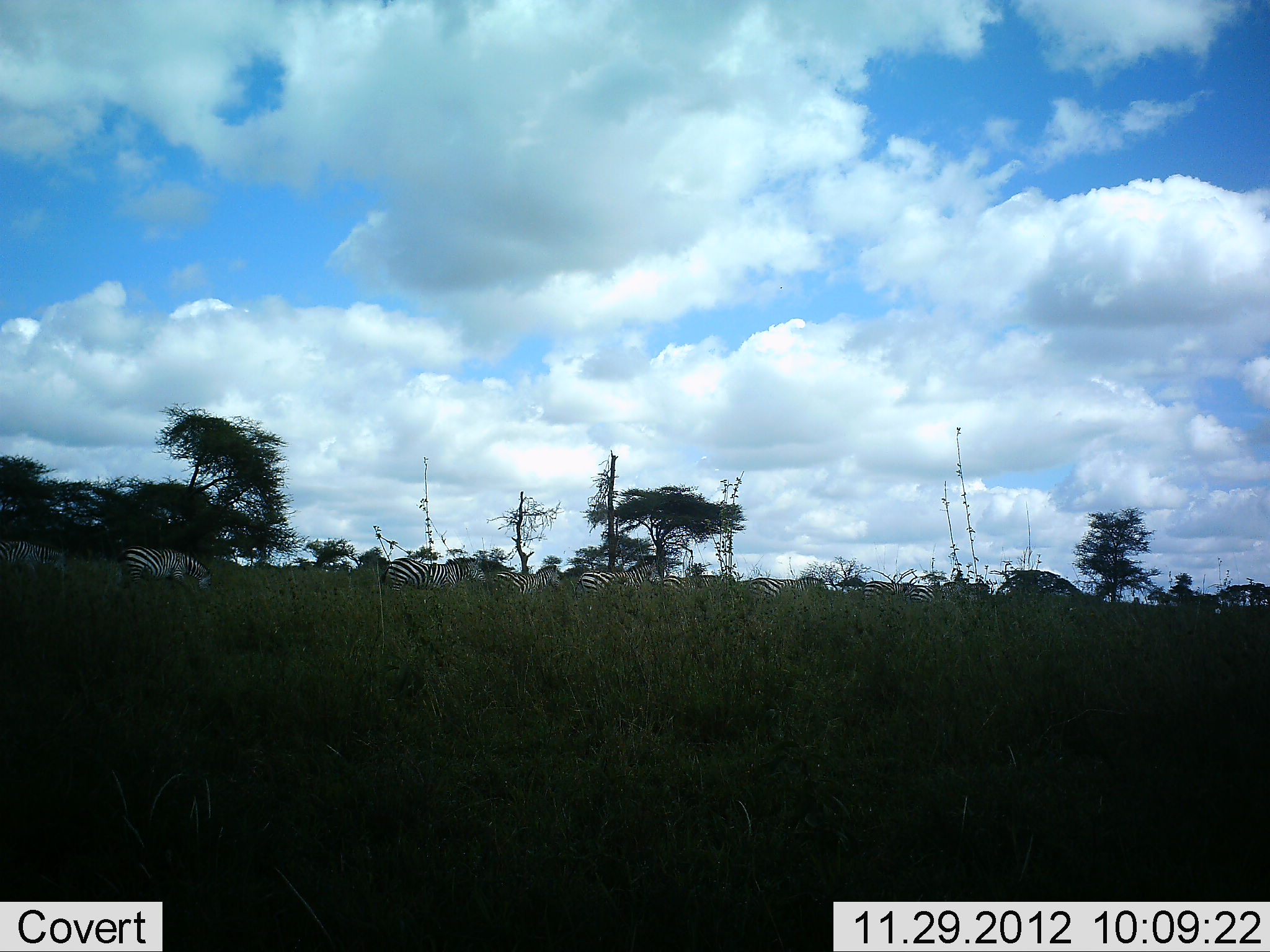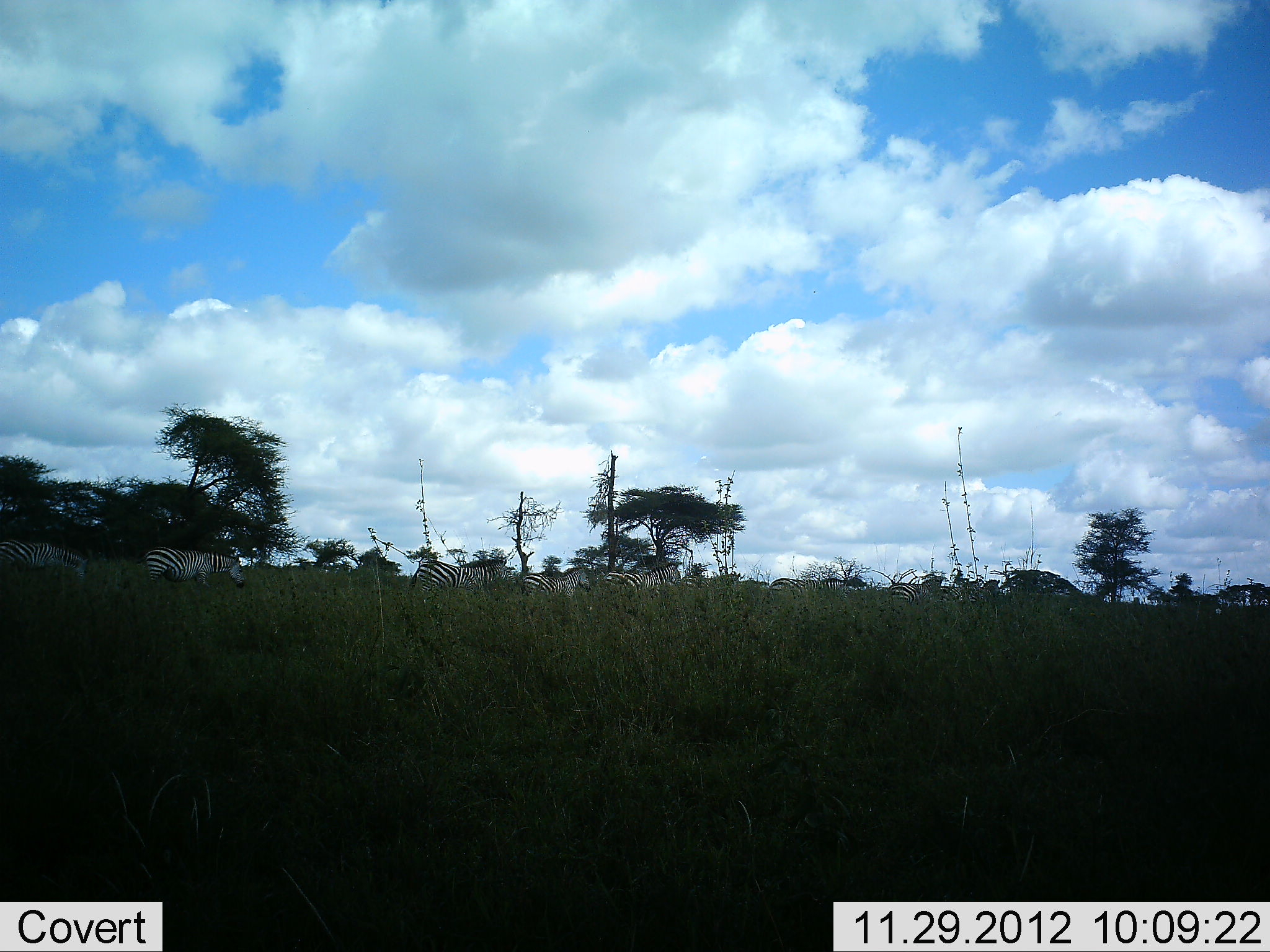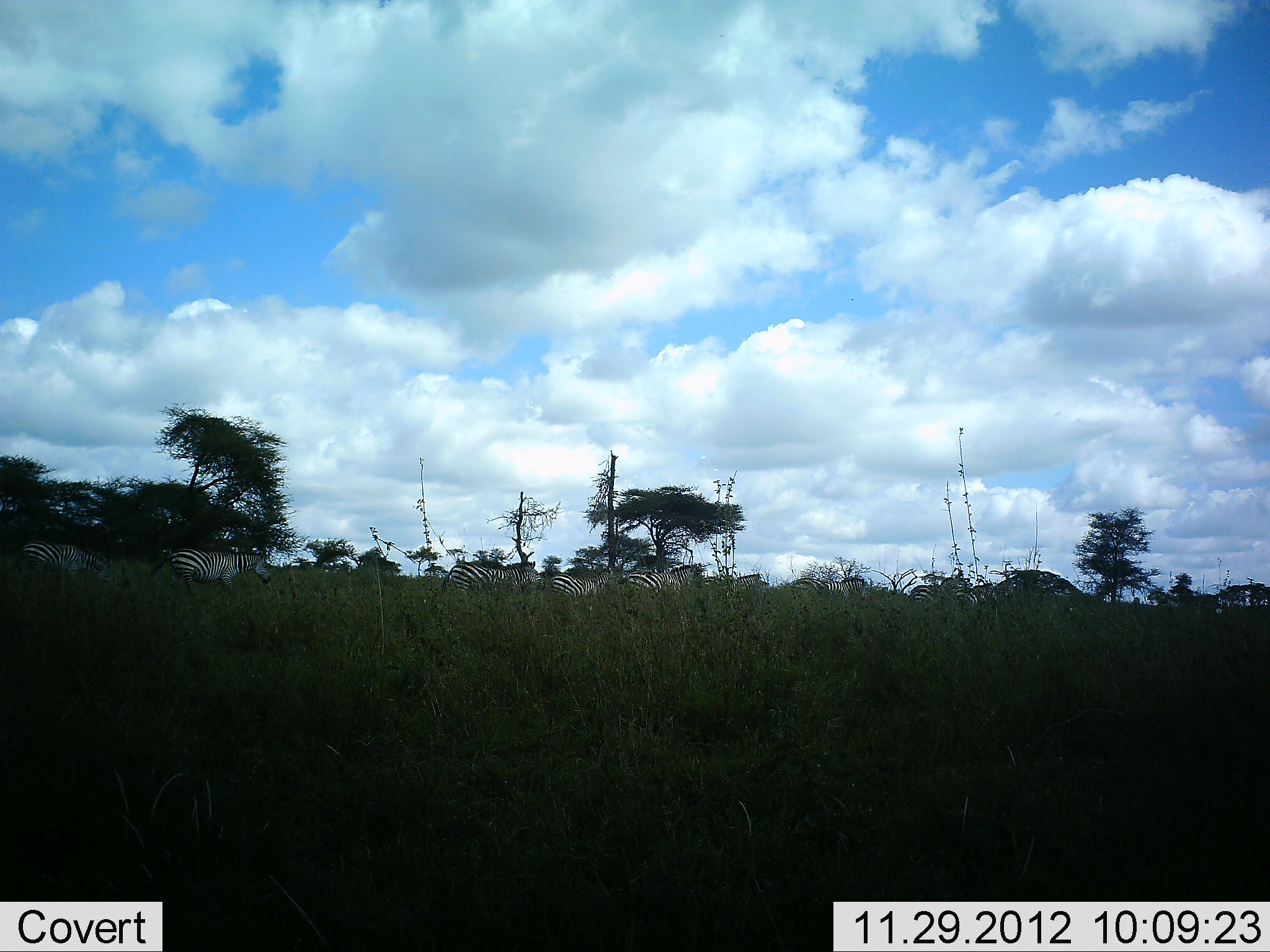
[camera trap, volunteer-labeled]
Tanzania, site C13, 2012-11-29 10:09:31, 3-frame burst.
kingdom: Animalia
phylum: Chordata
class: Mammalia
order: Perissodactyla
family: Equidae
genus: Equus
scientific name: Equus quagga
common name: plains zebra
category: zebra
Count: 11-50.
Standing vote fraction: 0%.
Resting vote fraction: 0%.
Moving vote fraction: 100%.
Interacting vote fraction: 0%.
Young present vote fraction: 0%.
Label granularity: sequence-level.